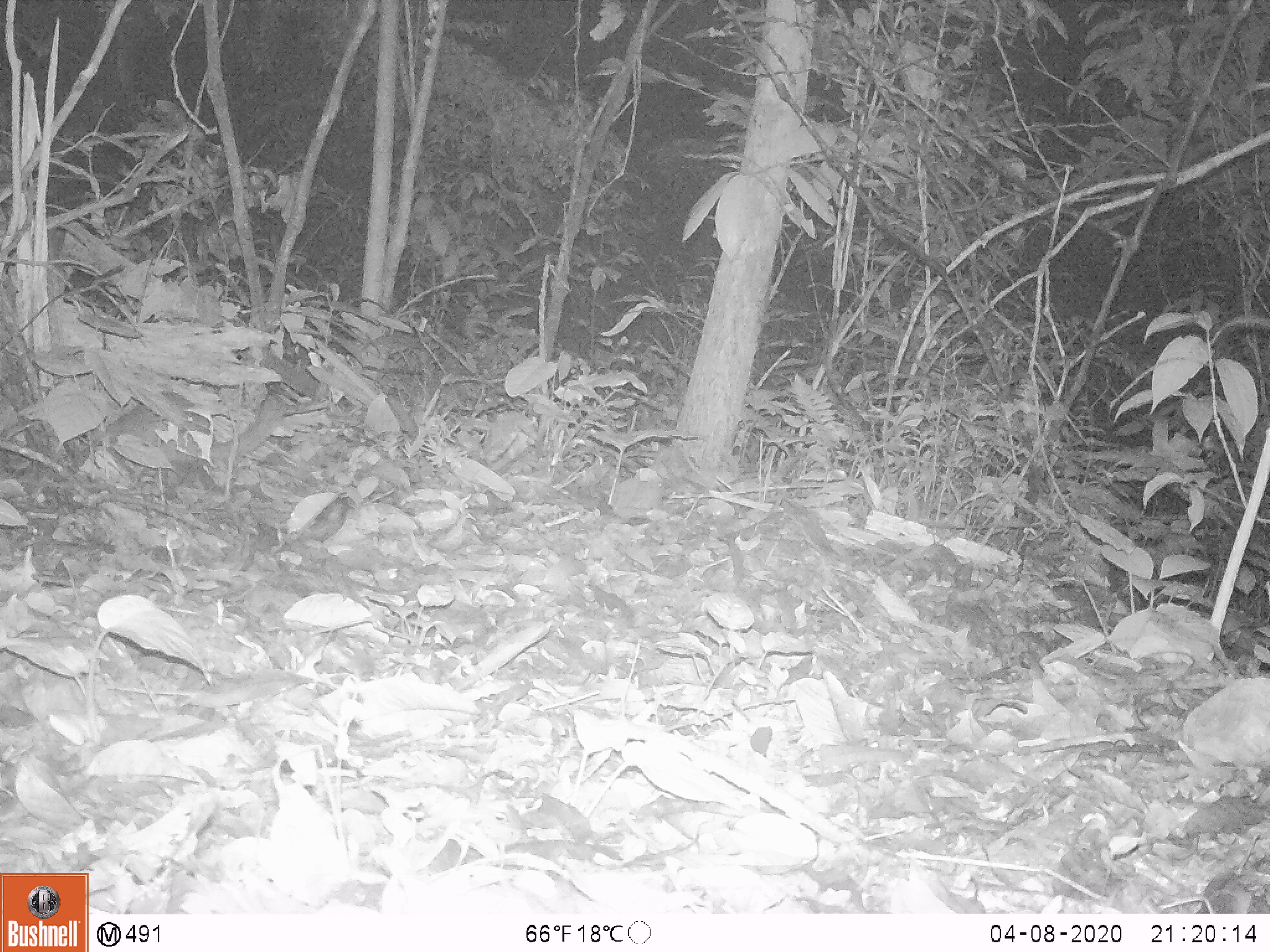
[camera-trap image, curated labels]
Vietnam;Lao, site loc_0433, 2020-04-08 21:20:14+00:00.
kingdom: Animalia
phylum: Chordata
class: Mammalia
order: Carnivora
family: Mustelidae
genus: Melogale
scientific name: Melogale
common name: ferret badger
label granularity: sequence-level